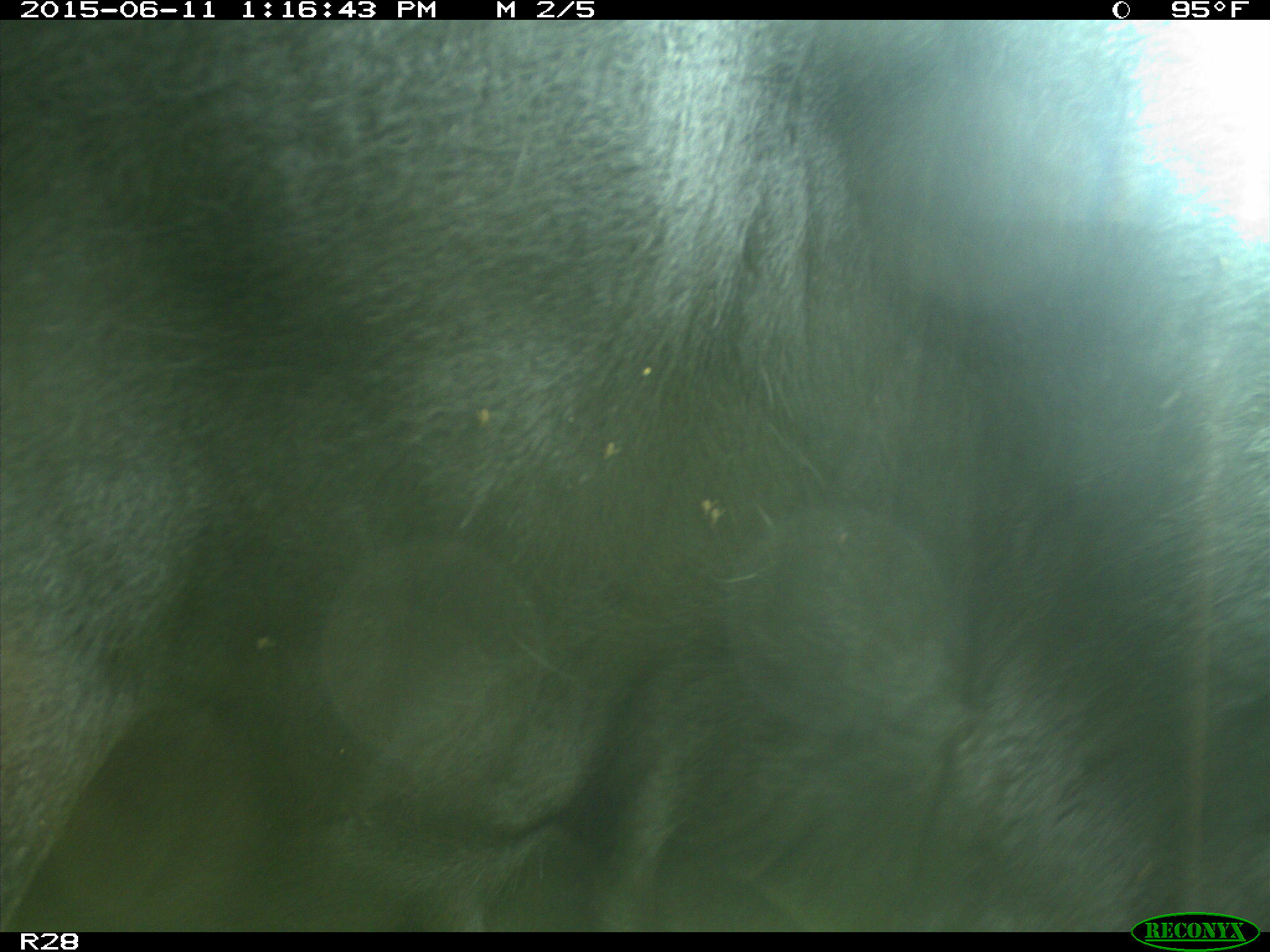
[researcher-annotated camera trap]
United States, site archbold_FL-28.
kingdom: Animalia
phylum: Chordata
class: Mammalia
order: Artiodactyla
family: Bovidae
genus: Bos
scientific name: Bos taurus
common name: domestic cow